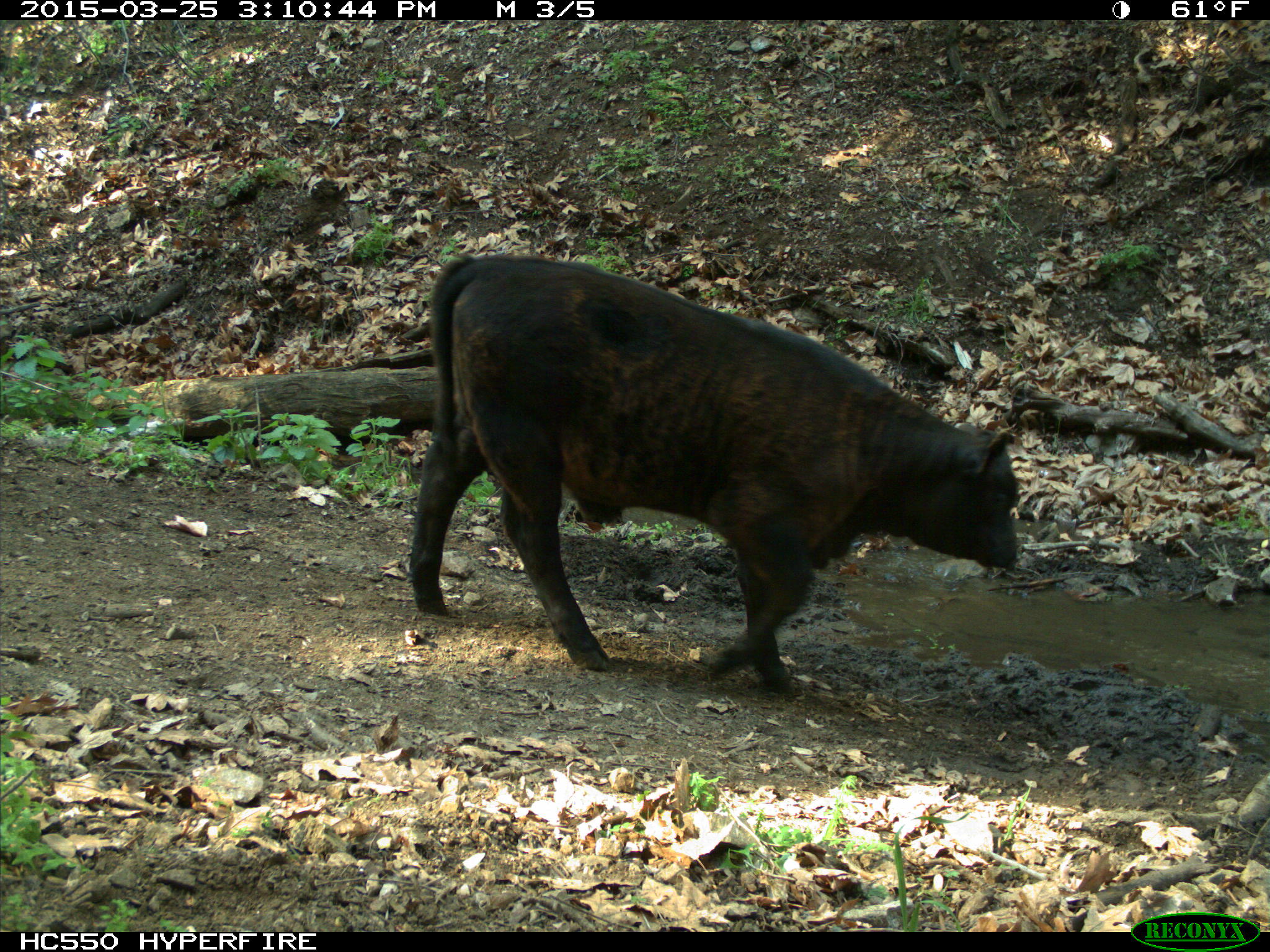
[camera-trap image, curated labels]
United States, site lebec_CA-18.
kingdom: Animalia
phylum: Chordata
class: Mammalia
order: Artiodactyla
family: Bovidae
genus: Bos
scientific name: Bos taurus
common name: domestic cow